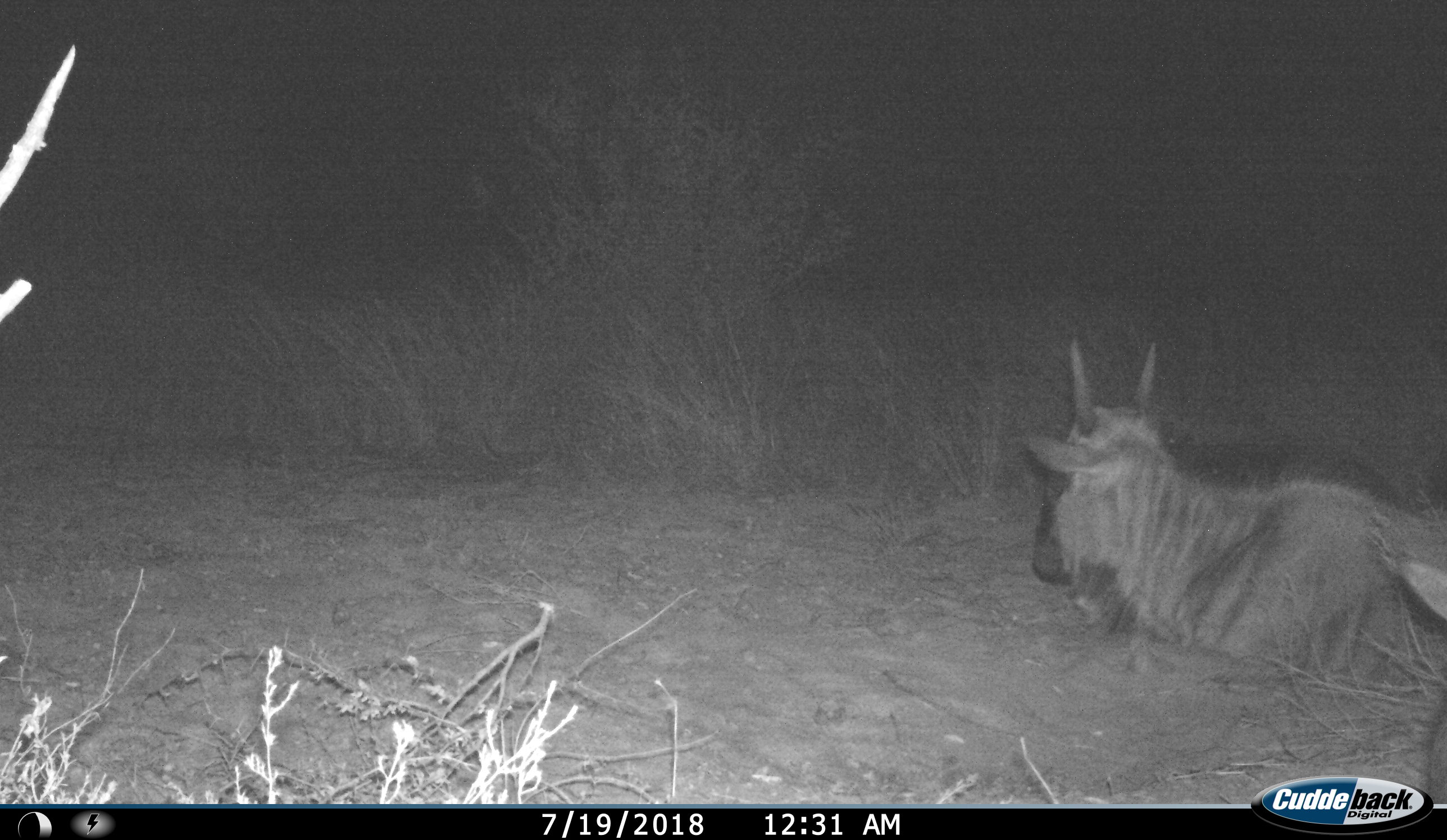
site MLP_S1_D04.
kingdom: Animalia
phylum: Chordata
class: Mammalia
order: Artiodactyla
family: Bovidae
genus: Connochaetes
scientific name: Connochaetes taurinus taurinus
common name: blue wildebeest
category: wildebeestblue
Wildebeestblue (blue wildebeest) (Connochaetes taurinus taurinus), count 2. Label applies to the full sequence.